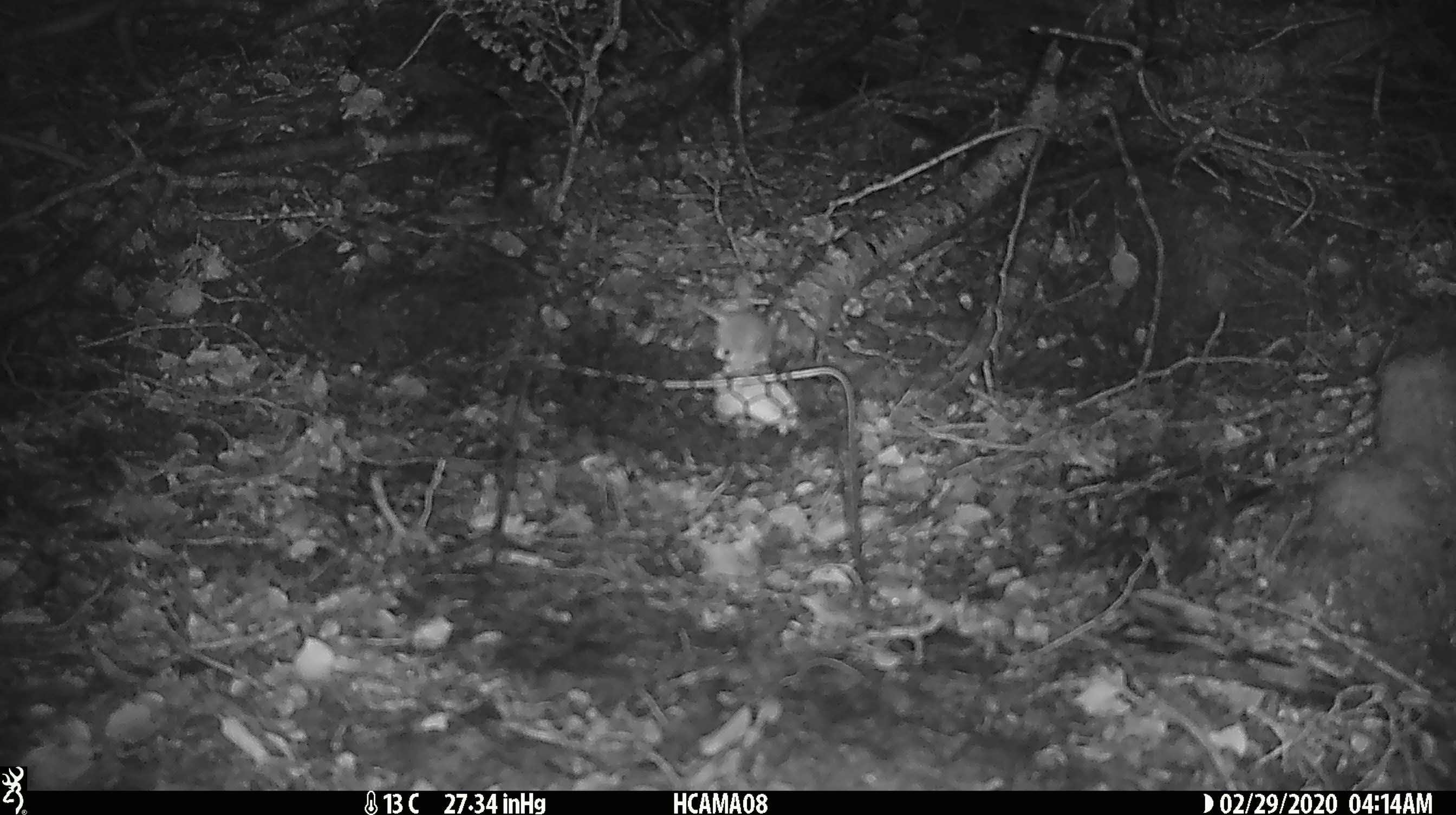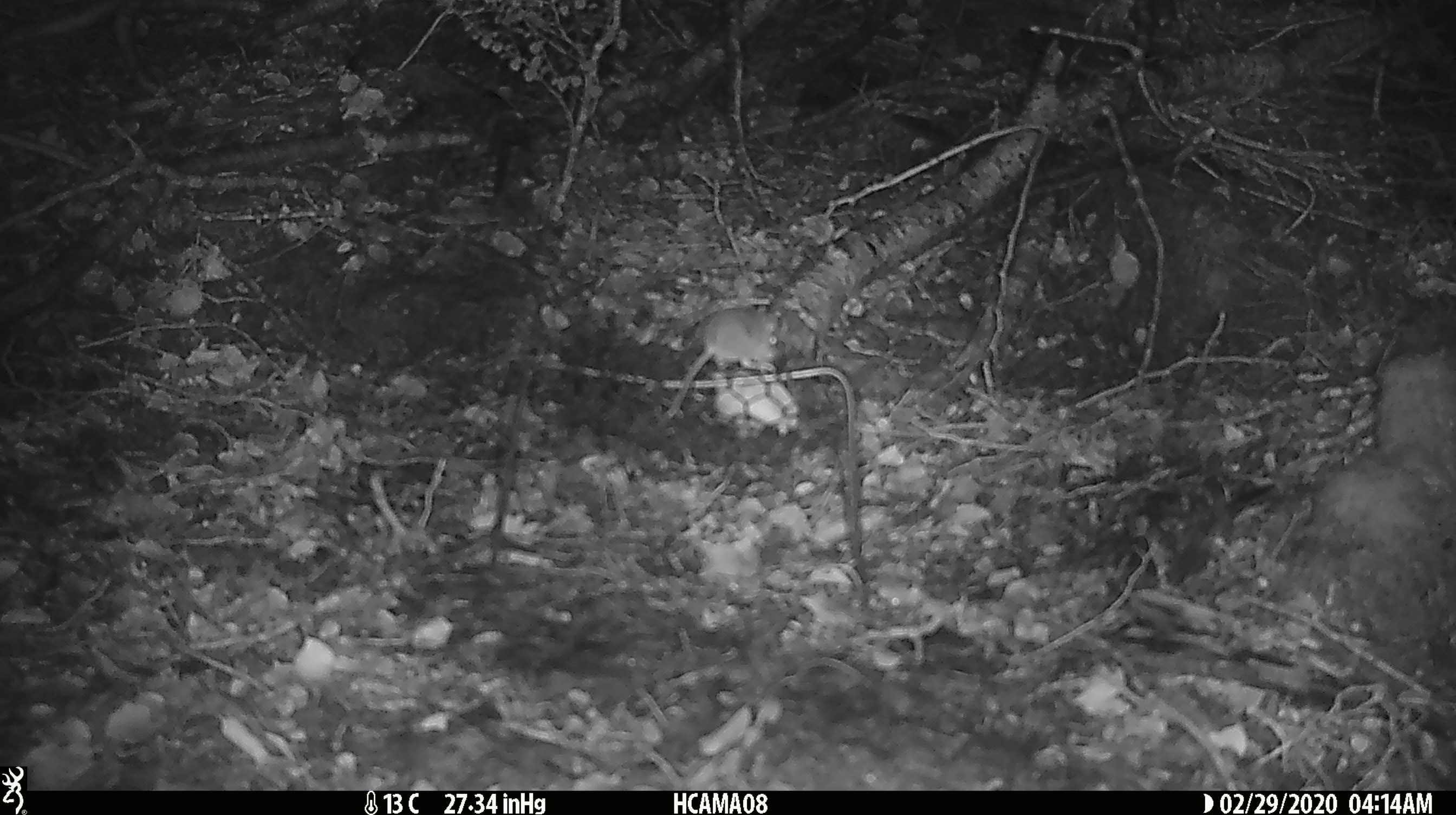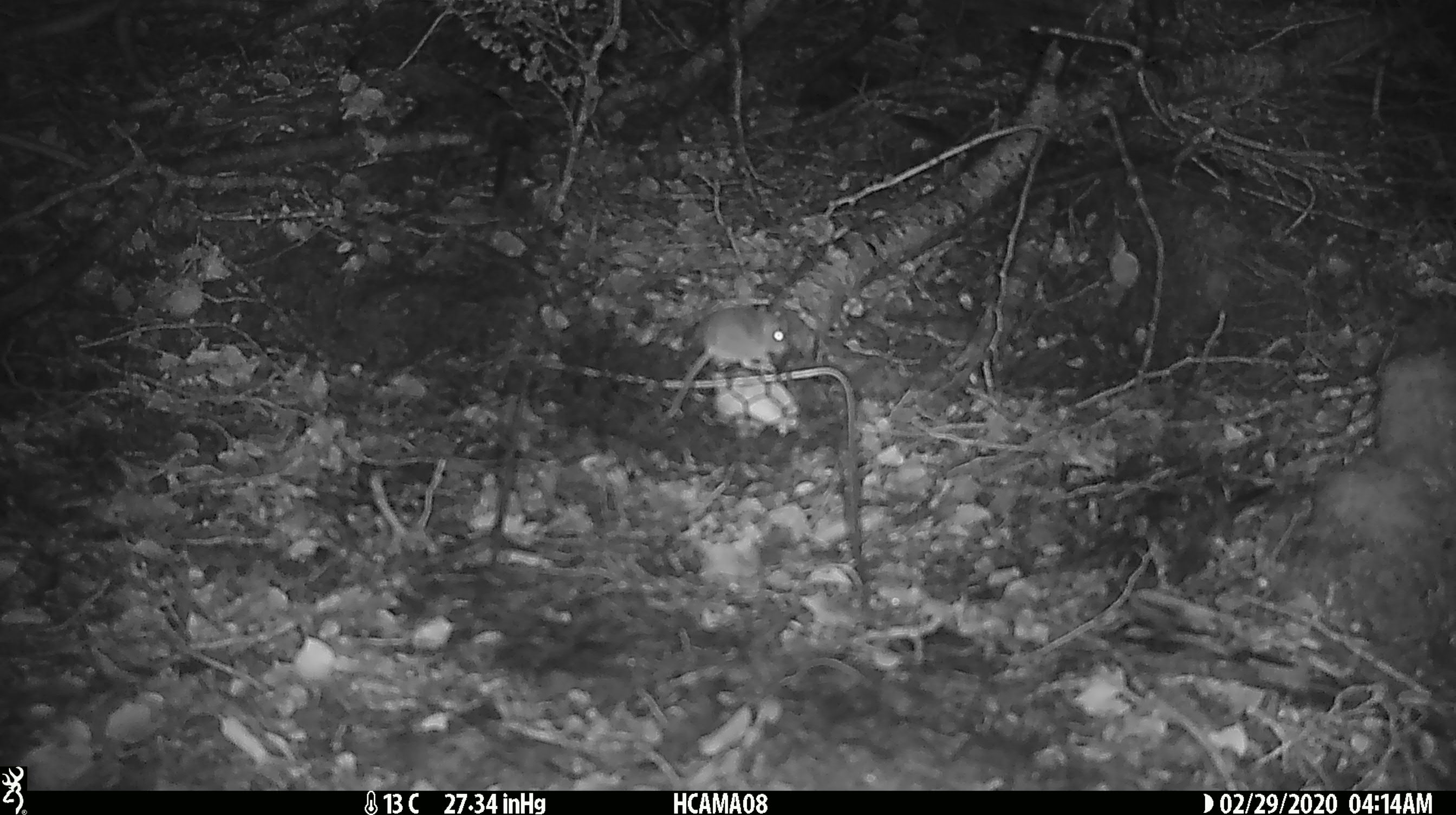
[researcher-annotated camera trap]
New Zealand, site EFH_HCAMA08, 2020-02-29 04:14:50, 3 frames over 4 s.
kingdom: Animalia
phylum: Chordata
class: Mammalia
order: Rodentia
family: Muridae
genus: Mus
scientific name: Mus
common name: mouse